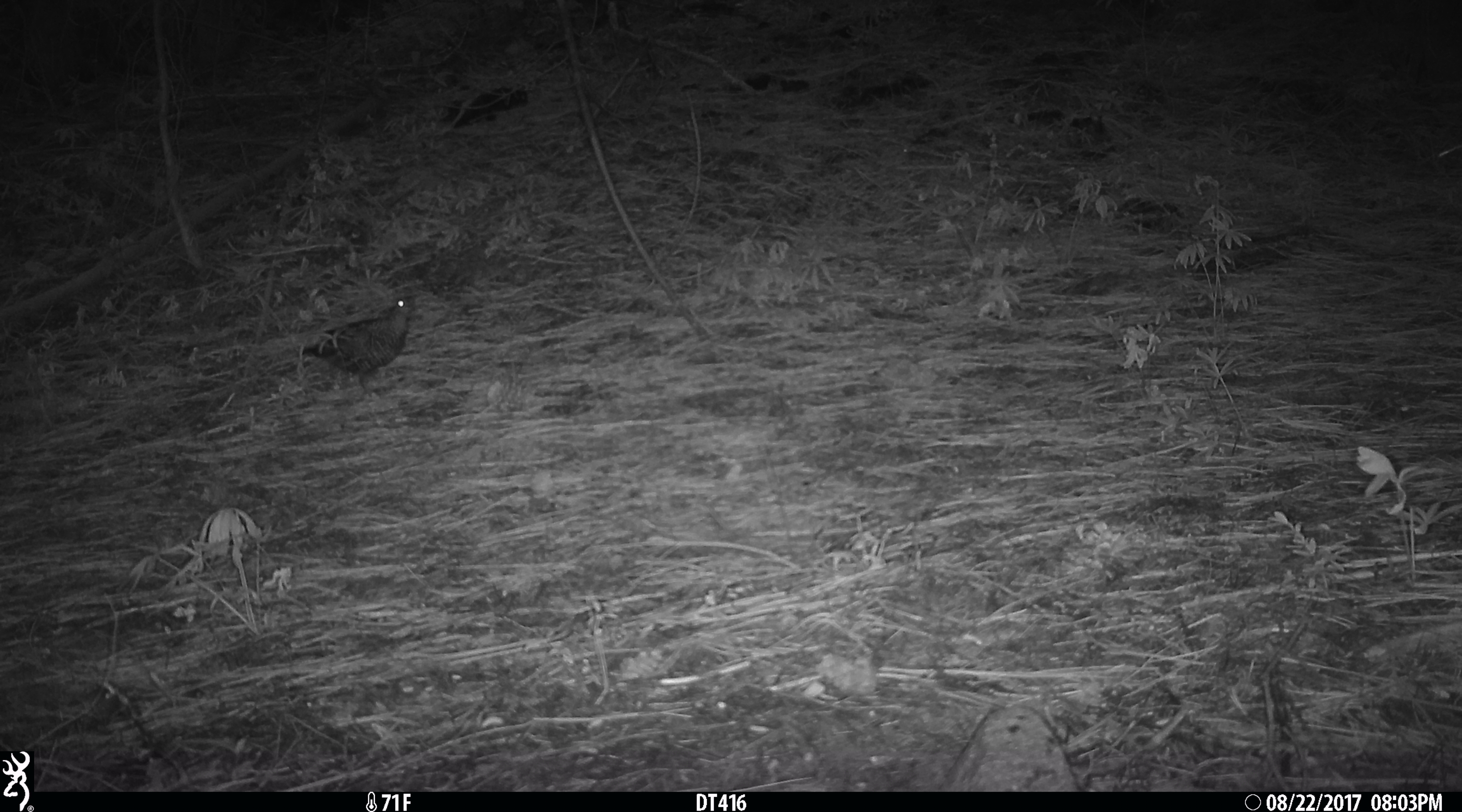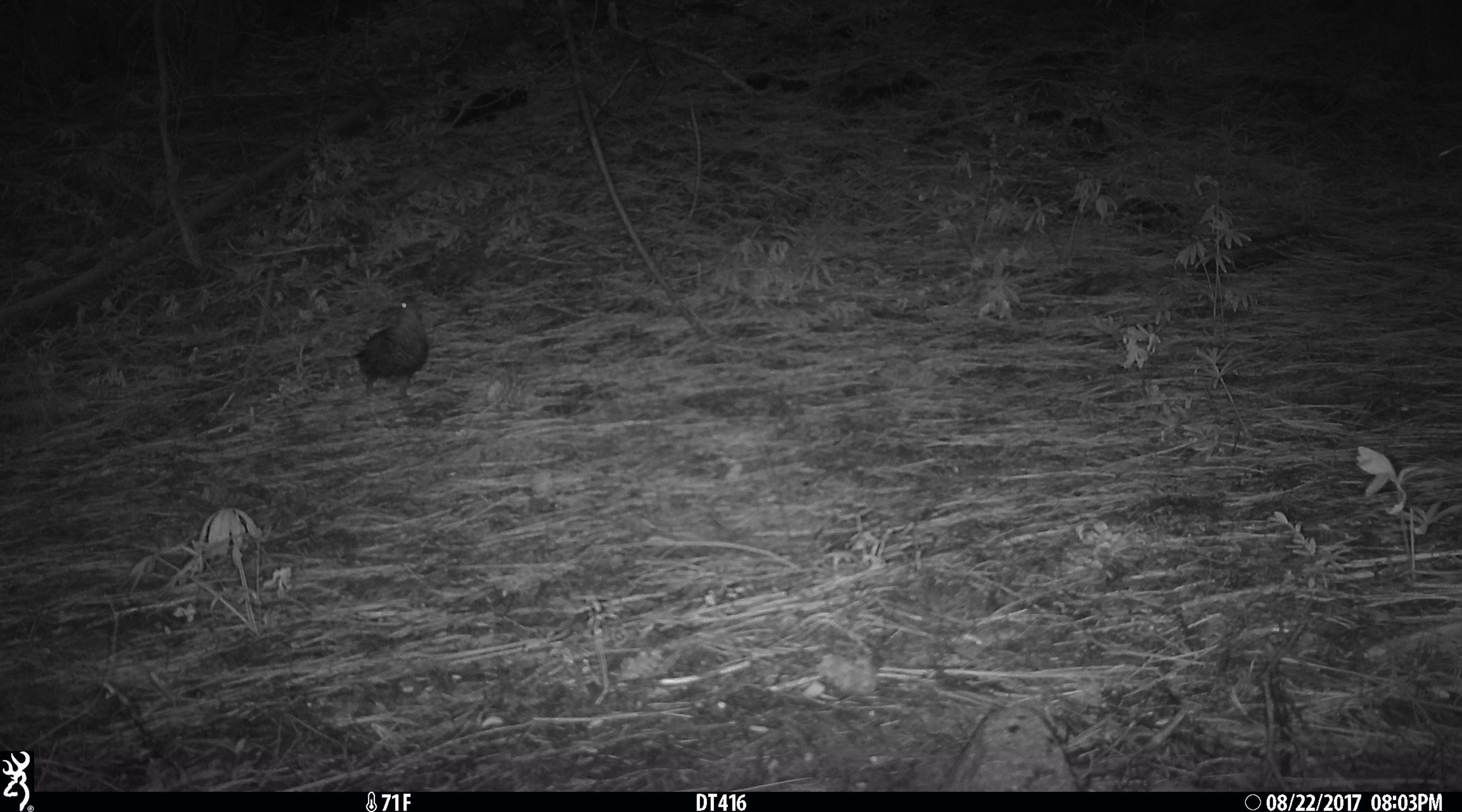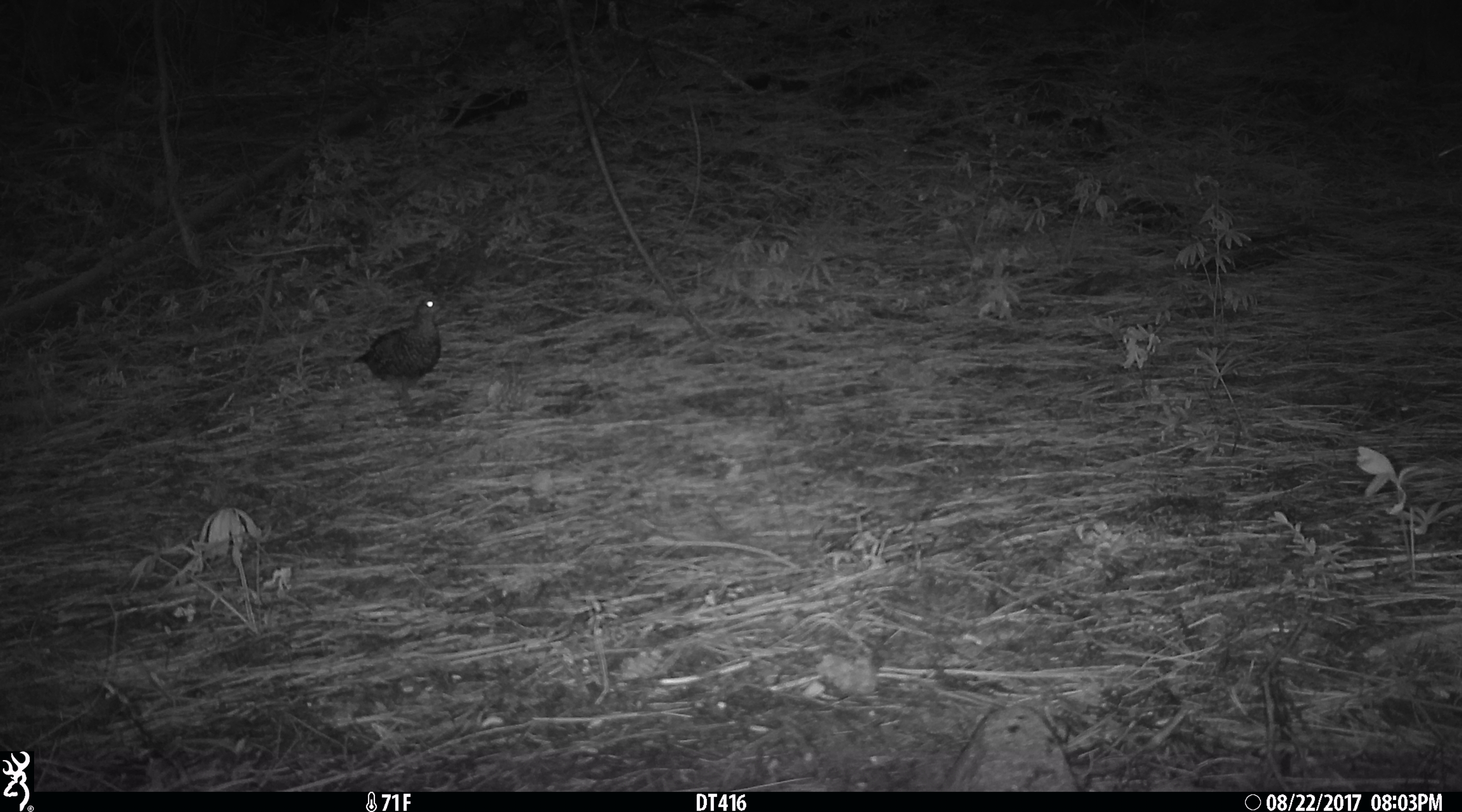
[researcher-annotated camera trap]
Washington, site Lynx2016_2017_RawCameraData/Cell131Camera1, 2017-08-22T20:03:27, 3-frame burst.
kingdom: Animalia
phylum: Chordata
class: Aves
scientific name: Aves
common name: birds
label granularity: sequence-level